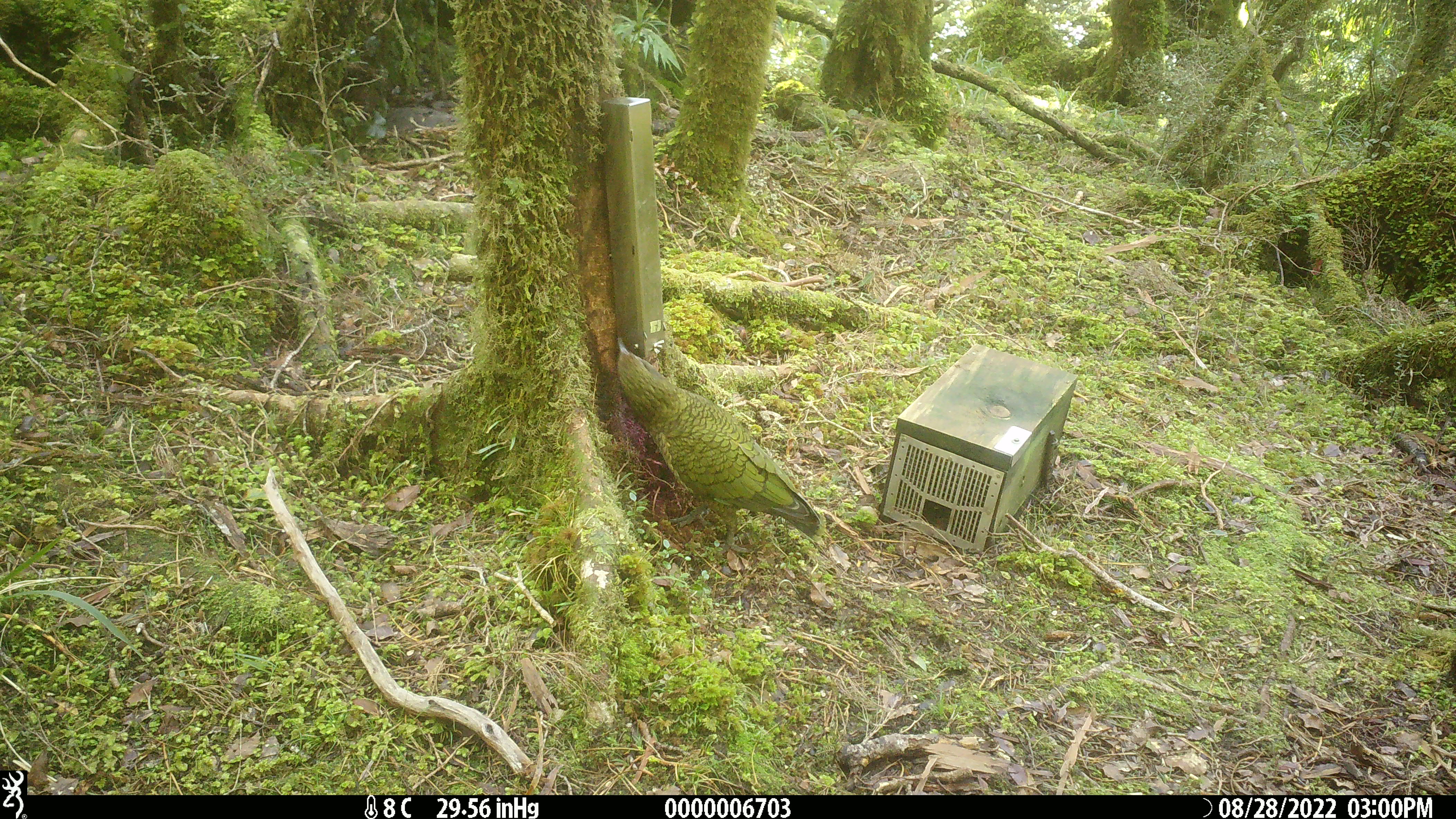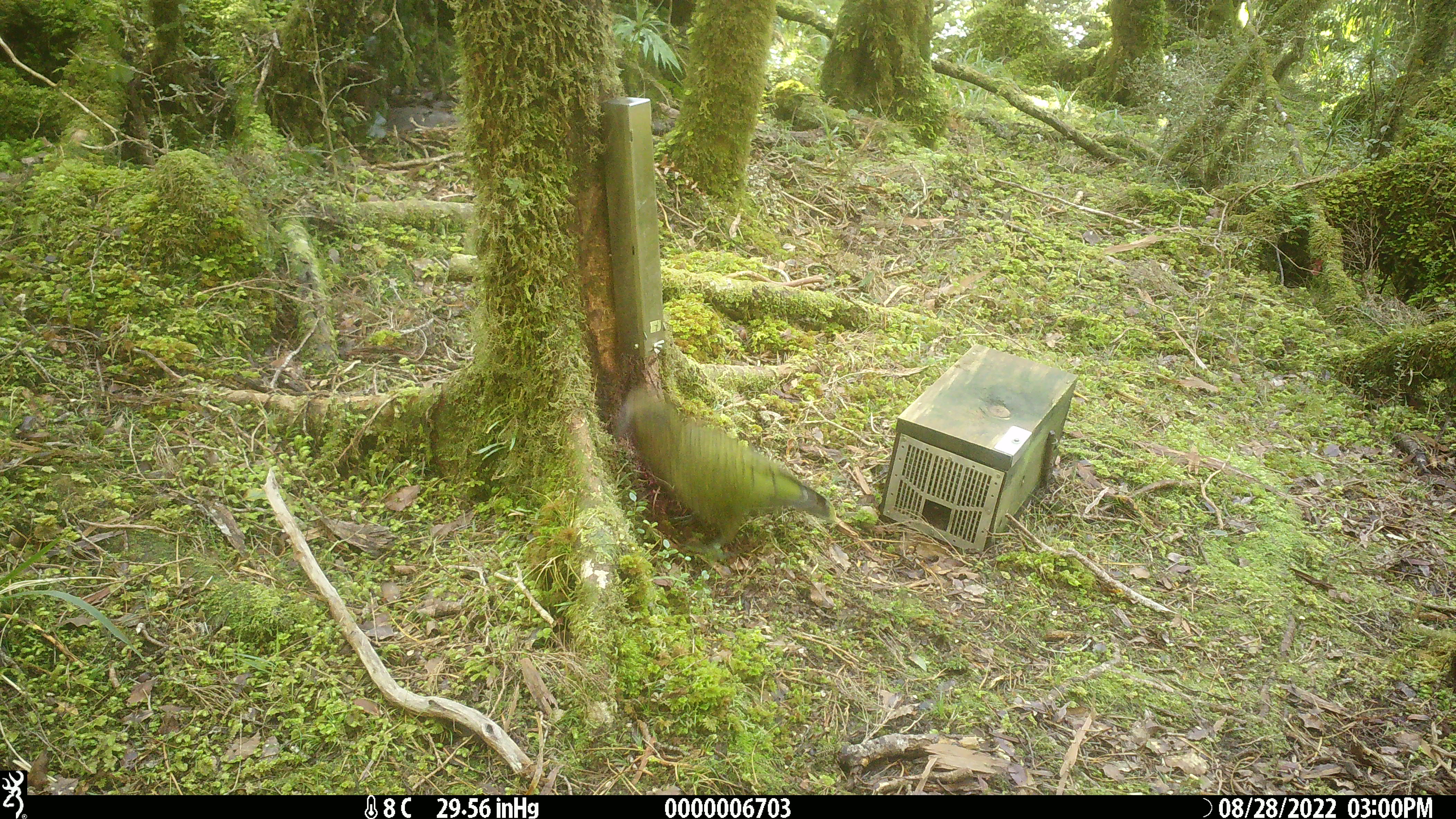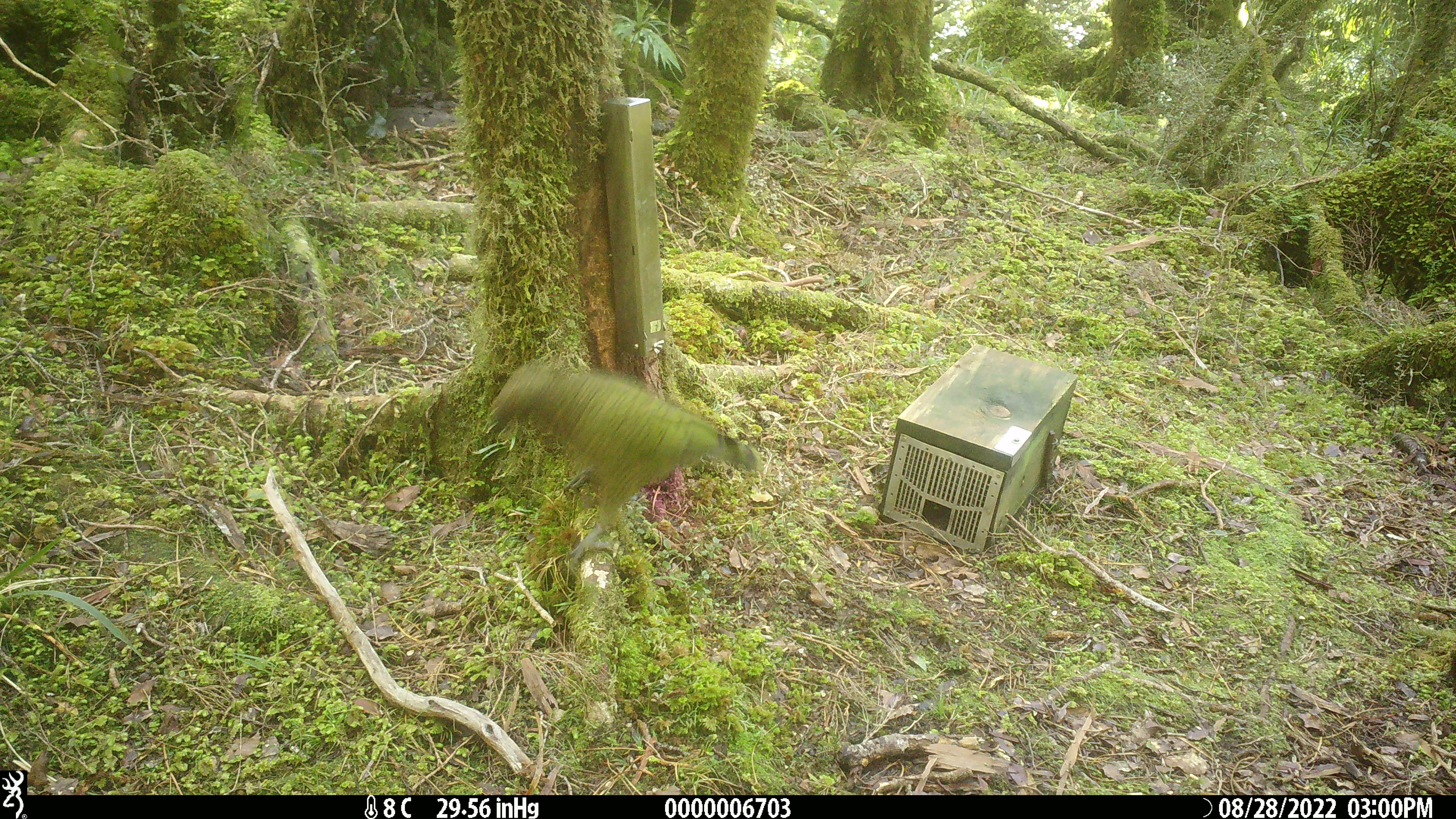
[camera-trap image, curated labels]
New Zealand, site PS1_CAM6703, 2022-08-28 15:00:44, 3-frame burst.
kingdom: Animalia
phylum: Chordata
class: Aves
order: Psittaciformes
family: Strigopidae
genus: Nestor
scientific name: Nestor notabilis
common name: kea